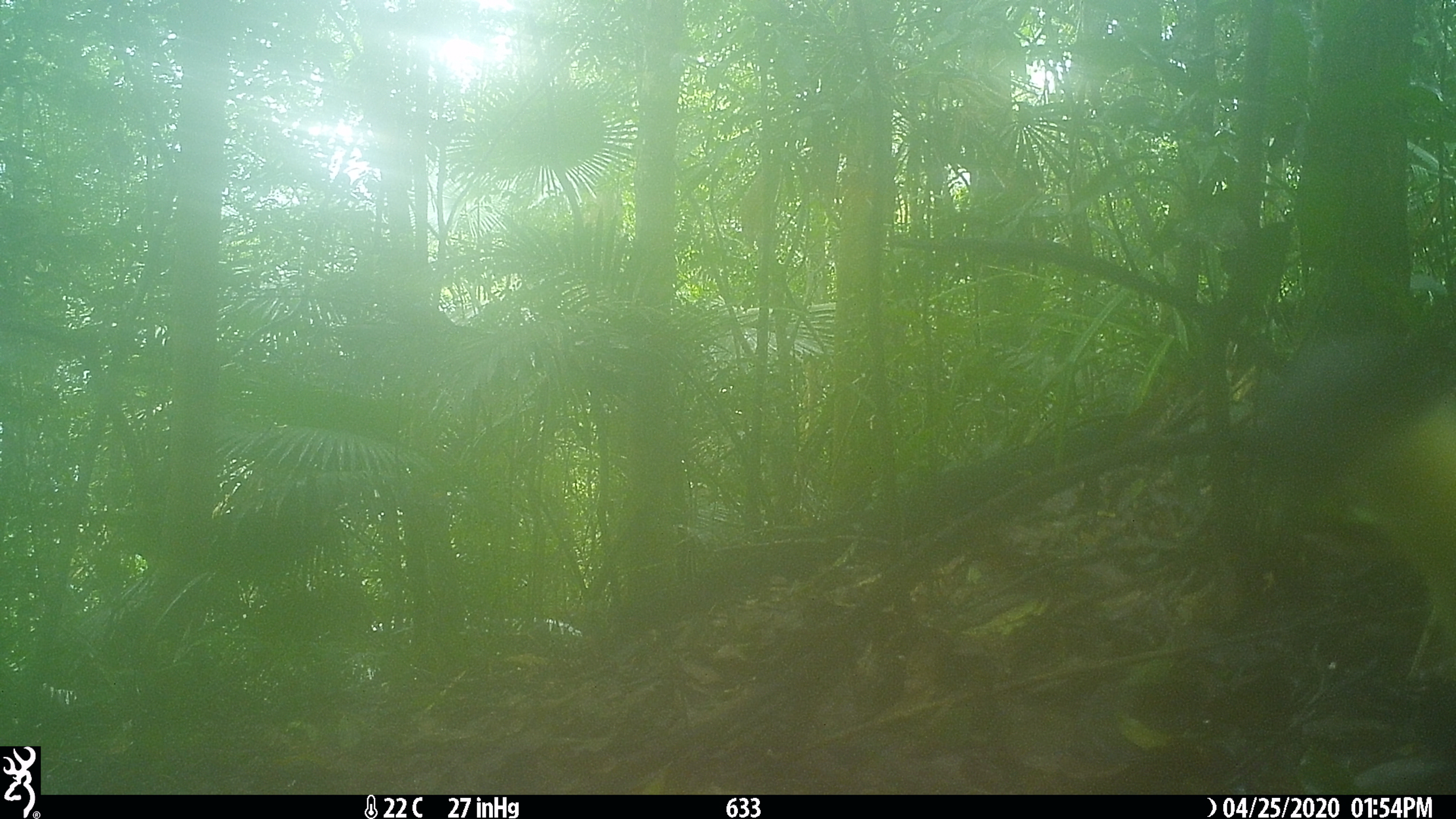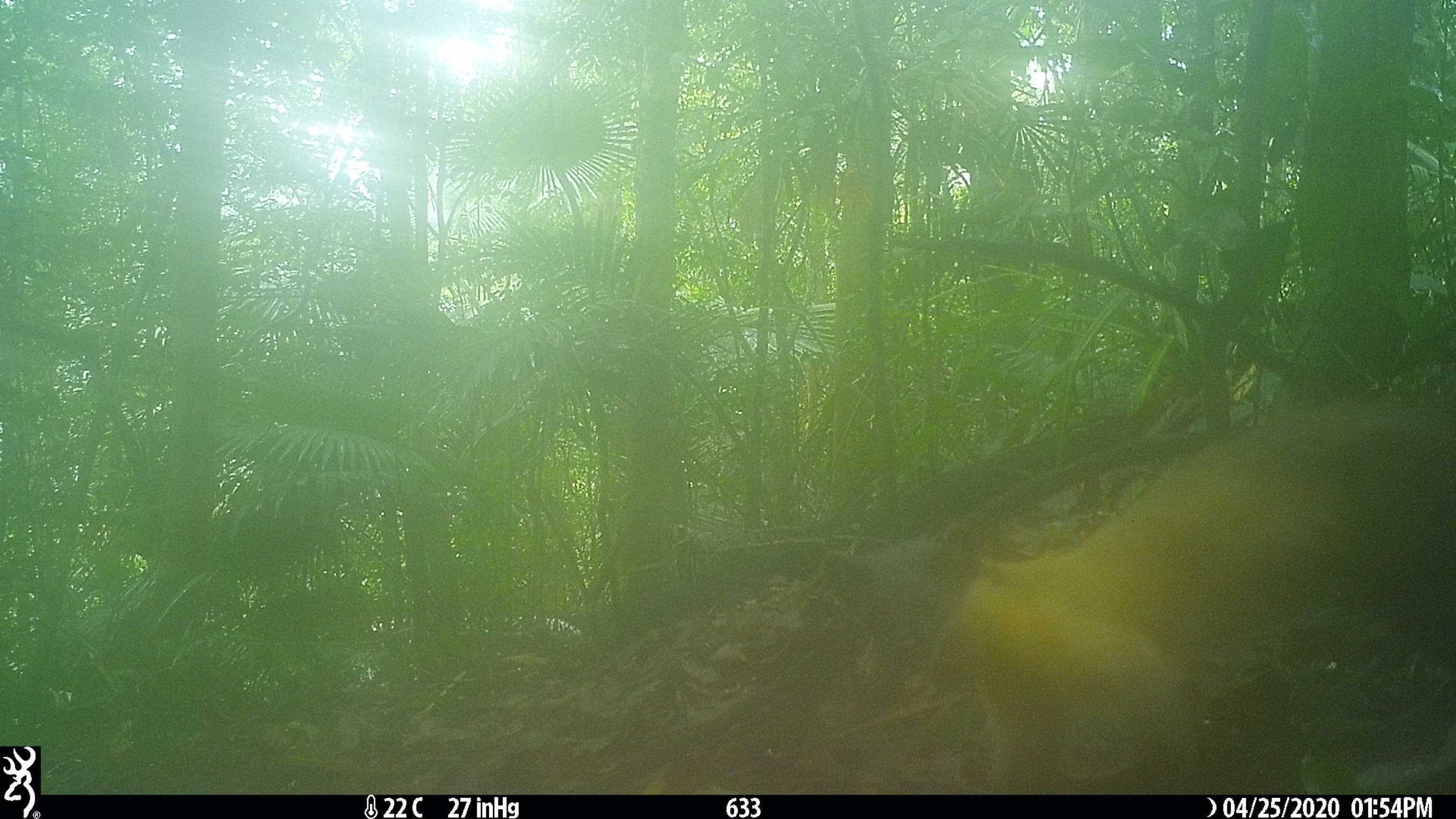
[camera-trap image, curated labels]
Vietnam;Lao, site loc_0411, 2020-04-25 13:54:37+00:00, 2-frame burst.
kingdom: Animalia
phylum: Chordata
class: Mammalia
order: Carnivora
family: Mustelidae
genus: Martes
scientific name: Martes flavigula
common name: yellow-throated marten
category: yellow throated marten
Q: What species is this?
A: Yellow throated marten (yellow-throated marten) (Martes flavigula).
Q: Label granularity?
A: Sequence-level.